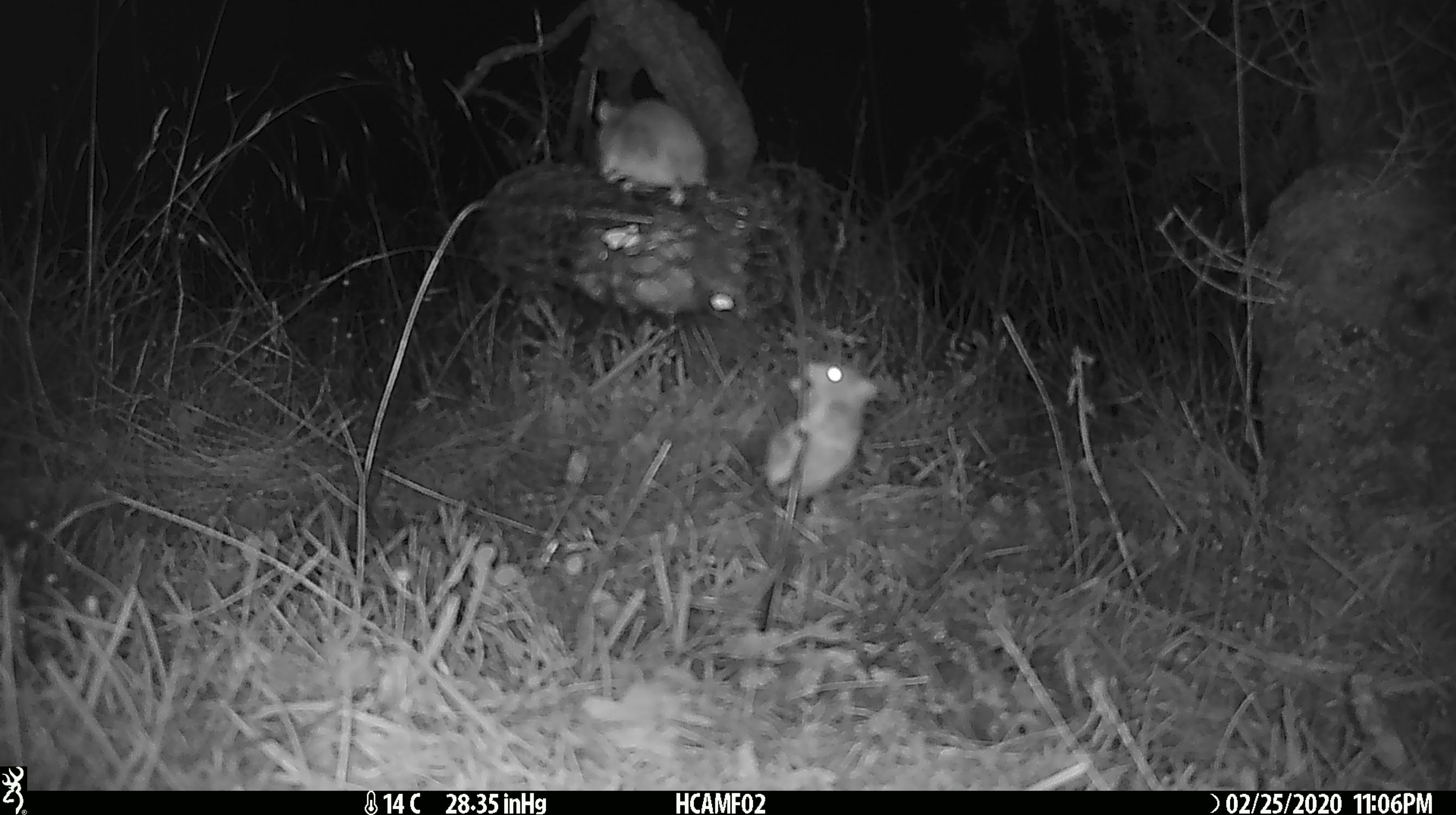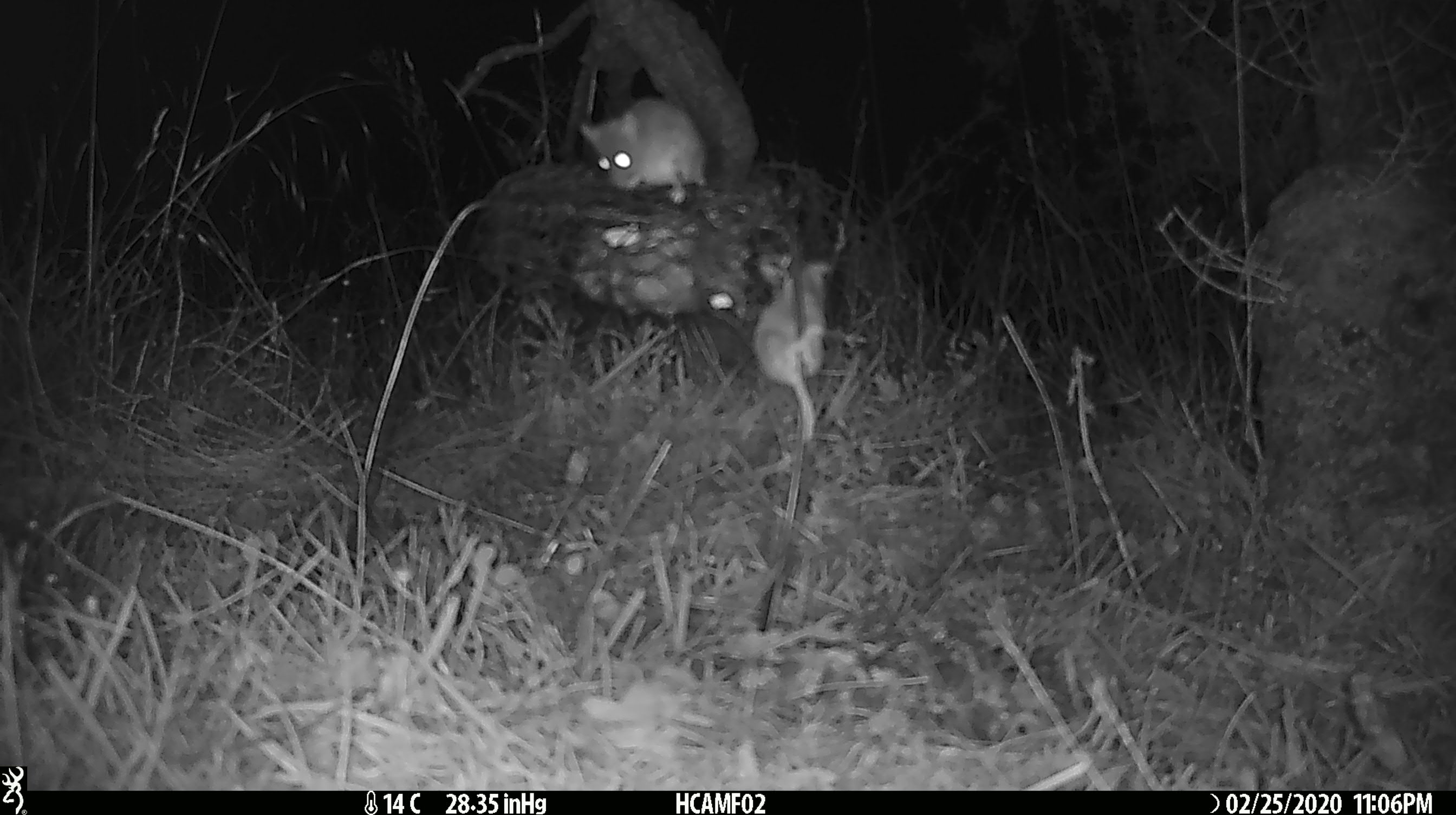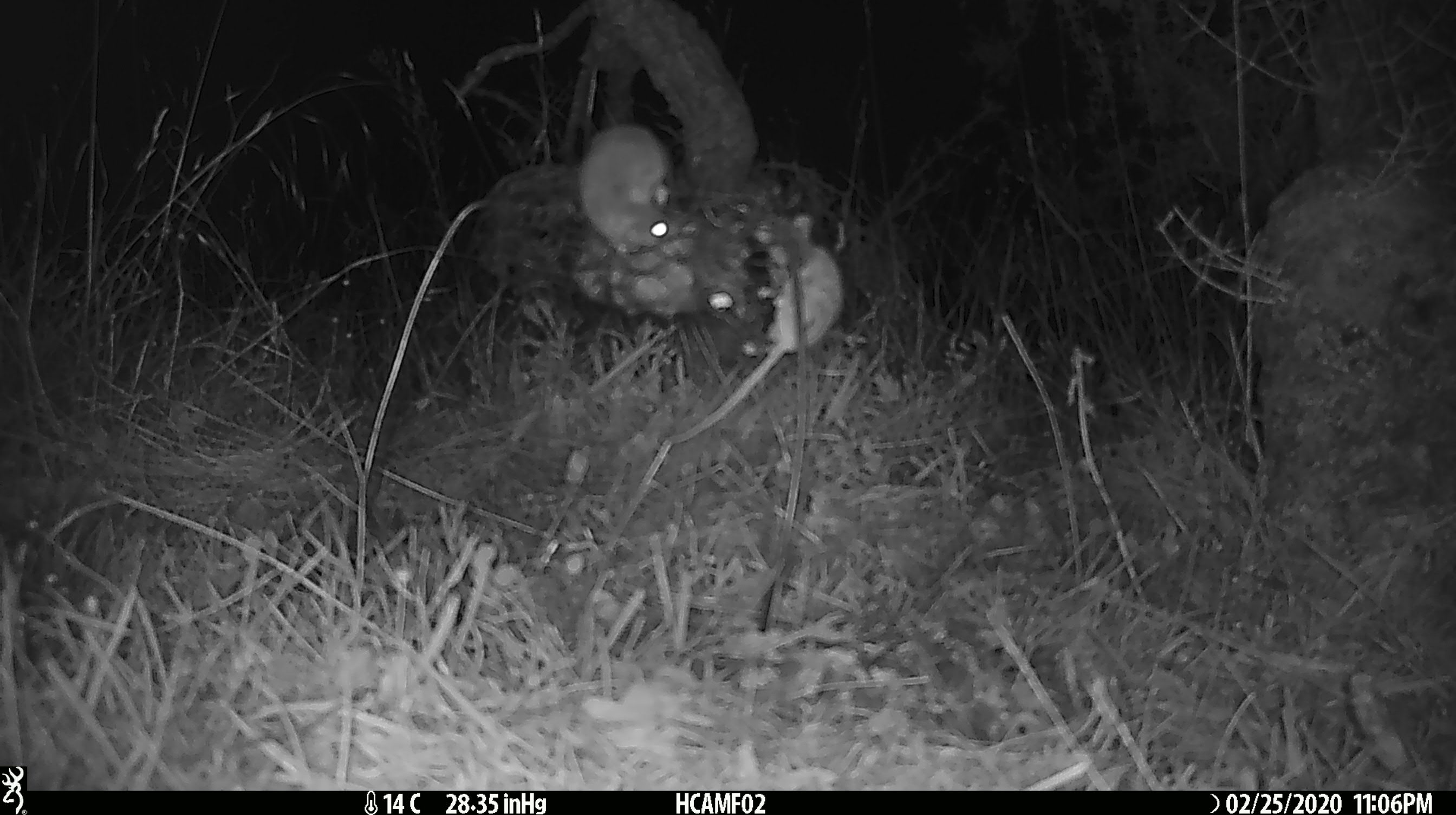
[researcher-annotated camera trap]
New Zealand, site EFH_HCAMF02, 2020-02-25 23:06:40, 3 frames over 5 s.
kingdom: Animalia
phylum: Chordata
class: Mammalia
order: Rodentia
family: Muridae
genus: Mus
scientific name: Mus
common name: mouse